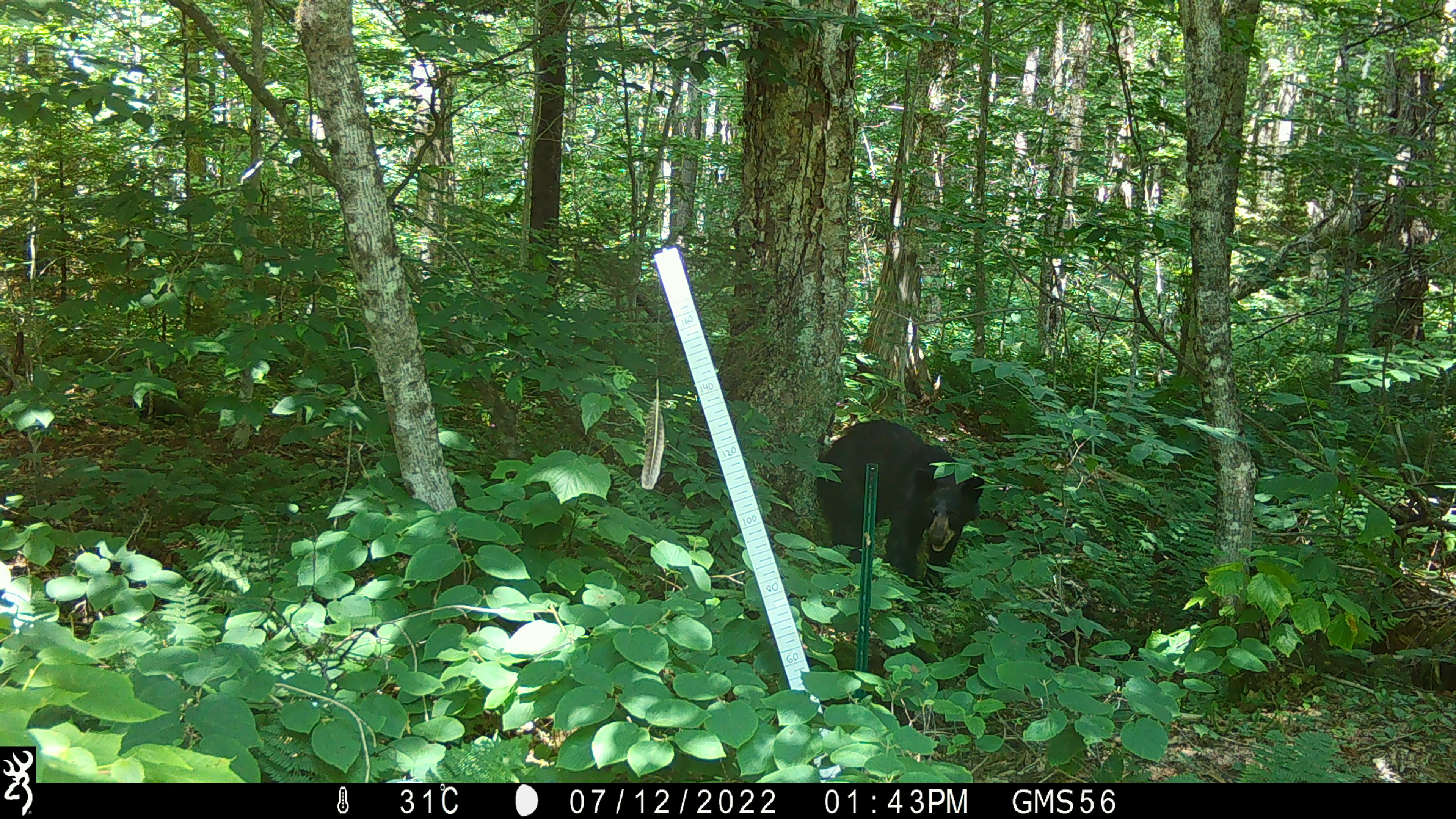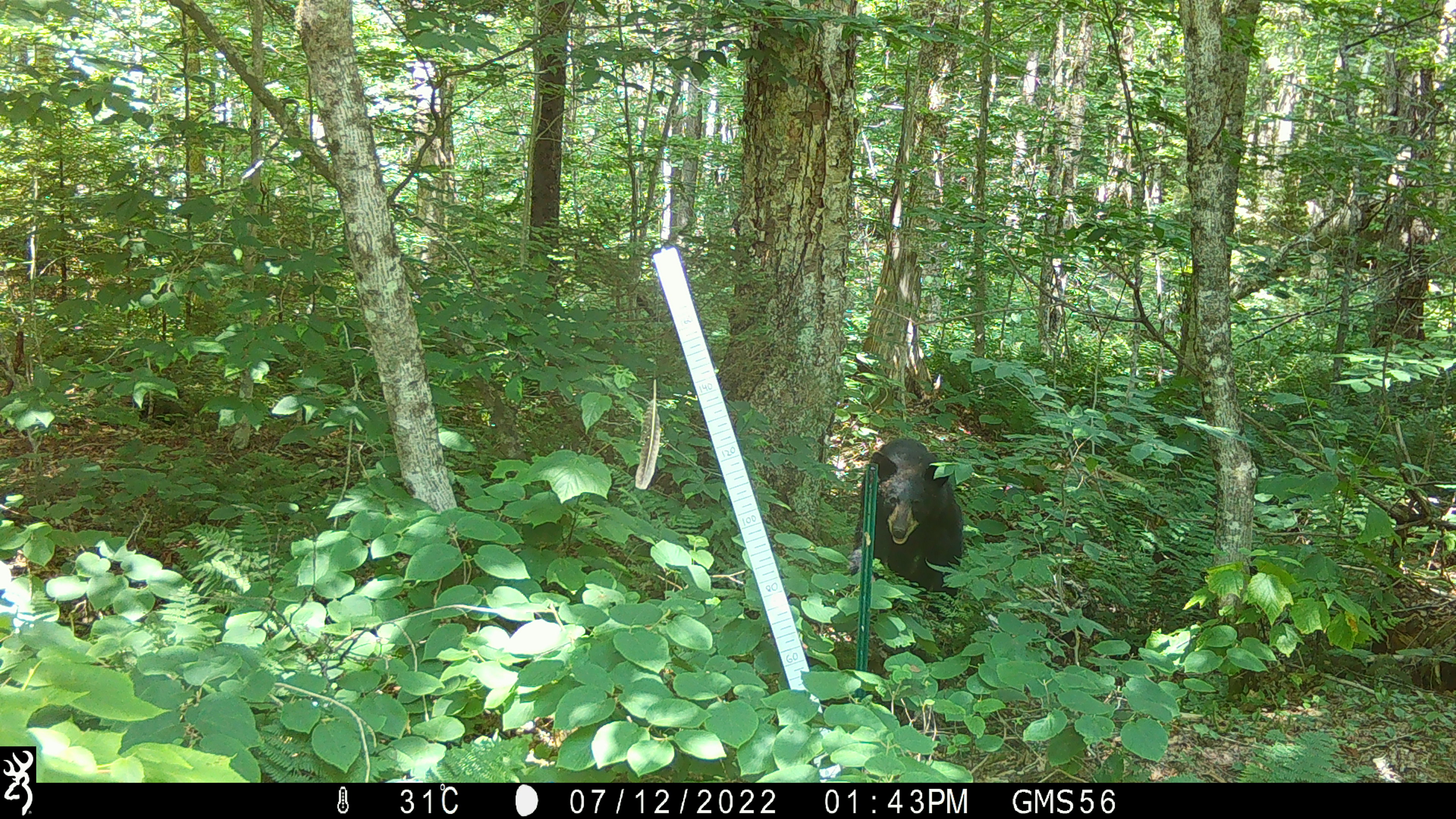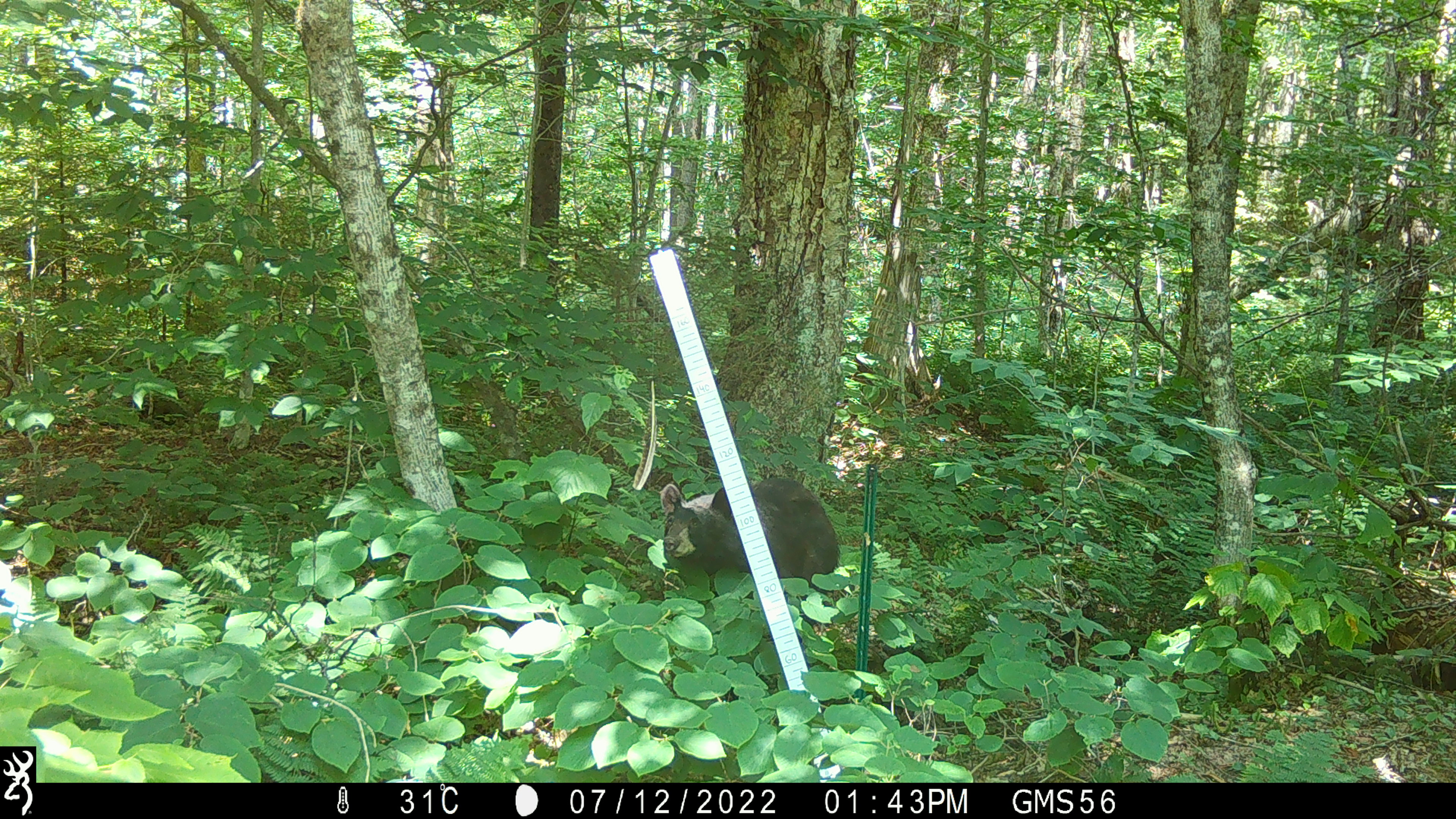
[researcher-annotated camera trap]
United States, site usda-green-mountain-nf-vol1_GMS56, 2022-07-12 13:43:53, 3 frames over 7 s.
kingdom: Animalia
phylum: Chordata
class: Mammalia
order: Carnivora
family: Ursidae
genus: Ursus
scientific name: Ursus americanus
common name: black bear